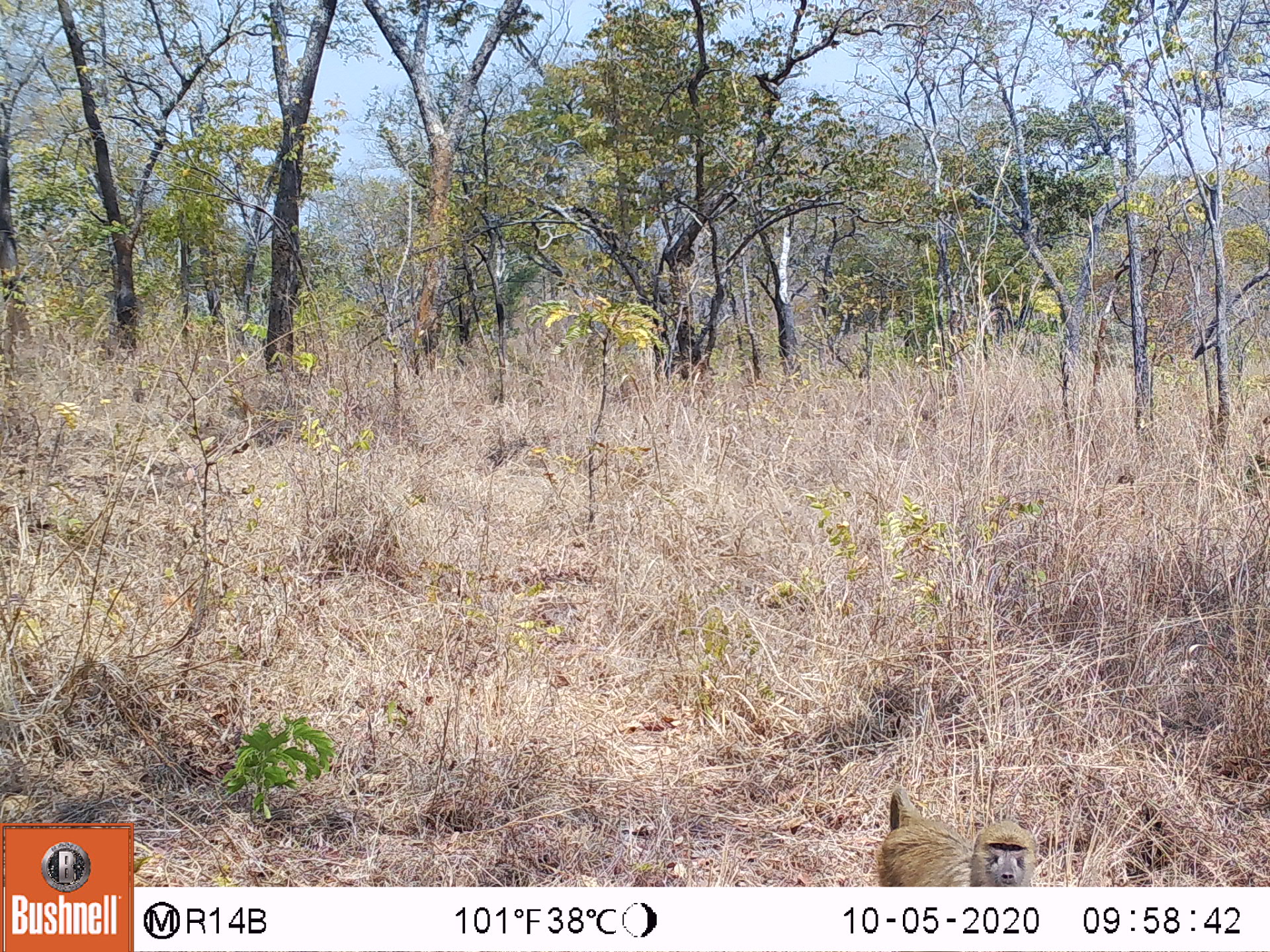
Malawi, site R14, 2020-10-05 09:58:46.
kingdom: Animalia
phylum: Chordata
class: Mammalia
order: Primates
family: Cercopithecidae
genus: Papio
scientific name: Papio cynocephalus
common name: yellow baboon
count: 1